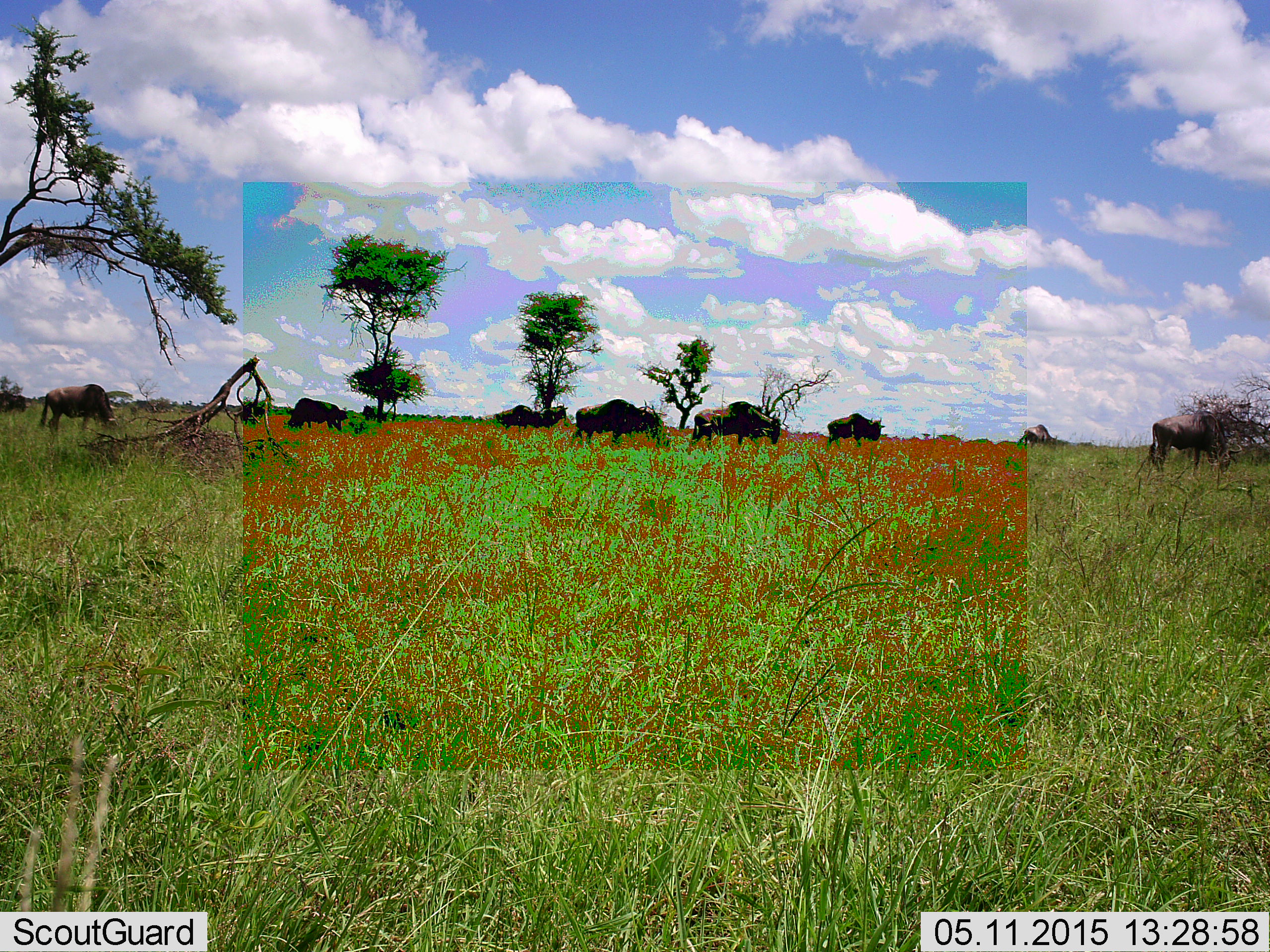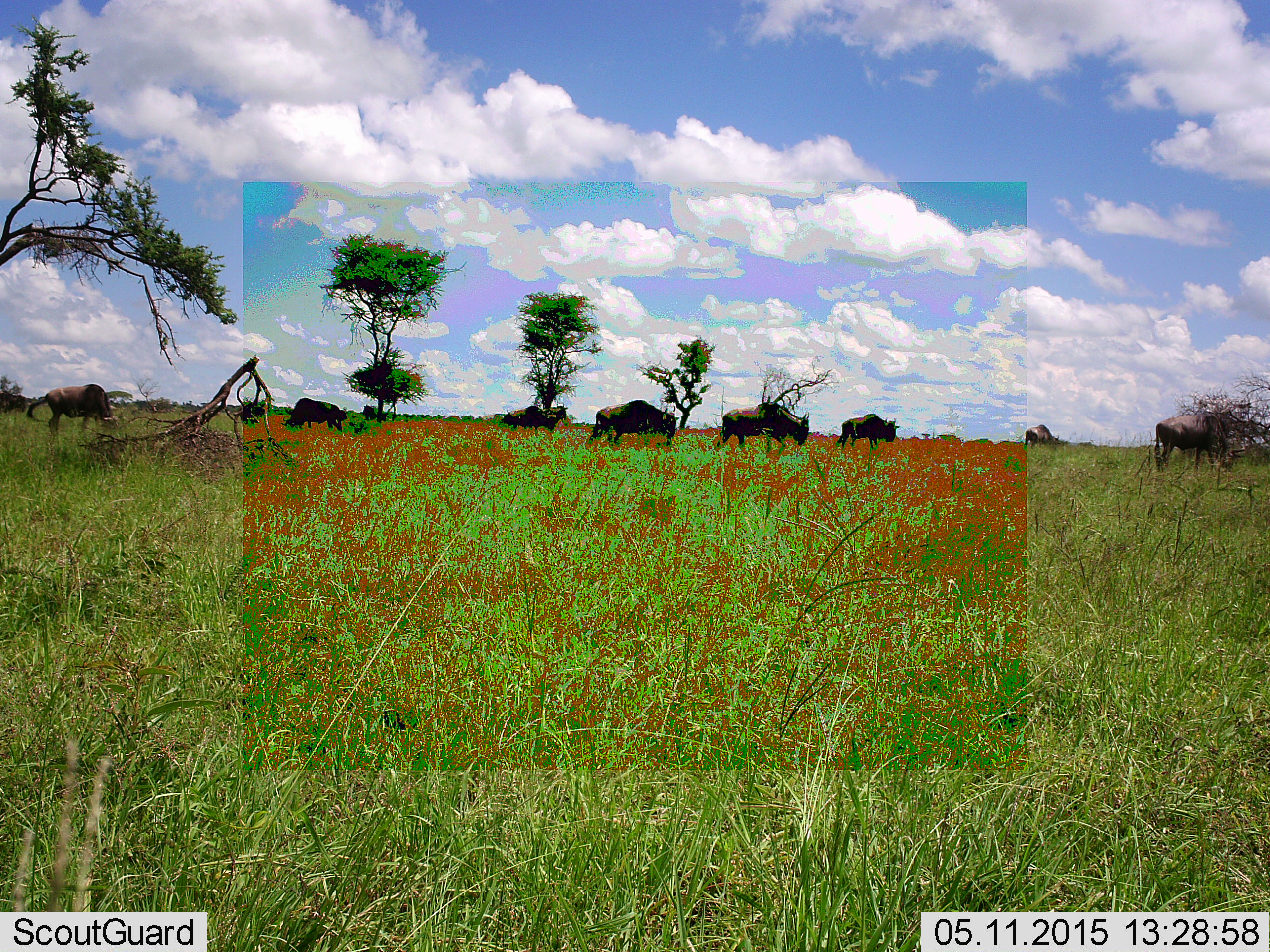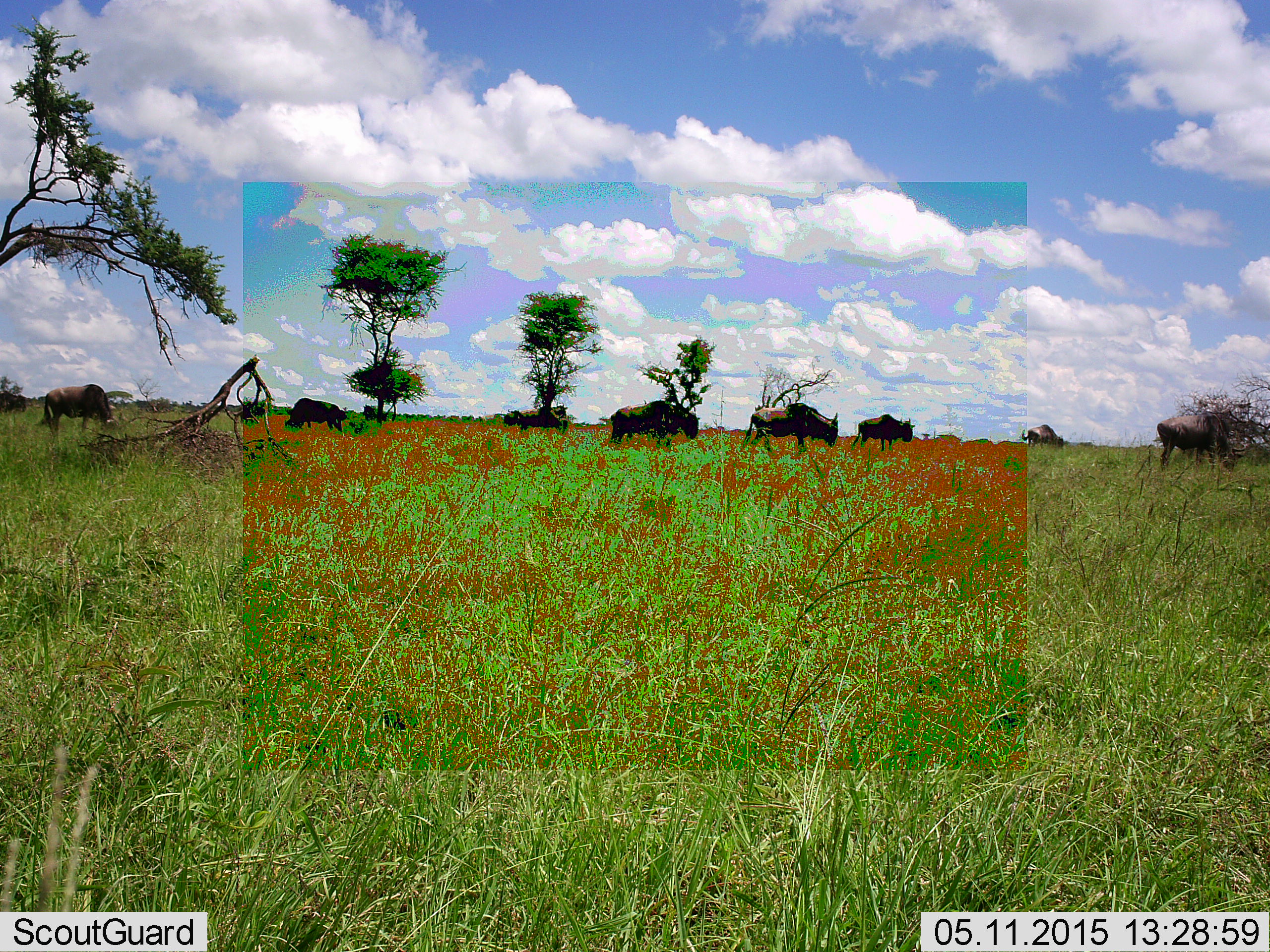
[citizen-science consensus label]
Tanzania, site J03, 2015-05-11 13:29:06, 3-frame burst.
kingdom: Animalia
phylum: Chordata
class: Mammalia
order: Artiodactyla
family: Bovidae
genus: Connochaetes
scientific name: Connochaetes taurinus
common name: blue wildebeest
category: wildebeest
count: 8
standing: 60%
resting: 0%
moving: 100%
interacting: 0%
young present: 0%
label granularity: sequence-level